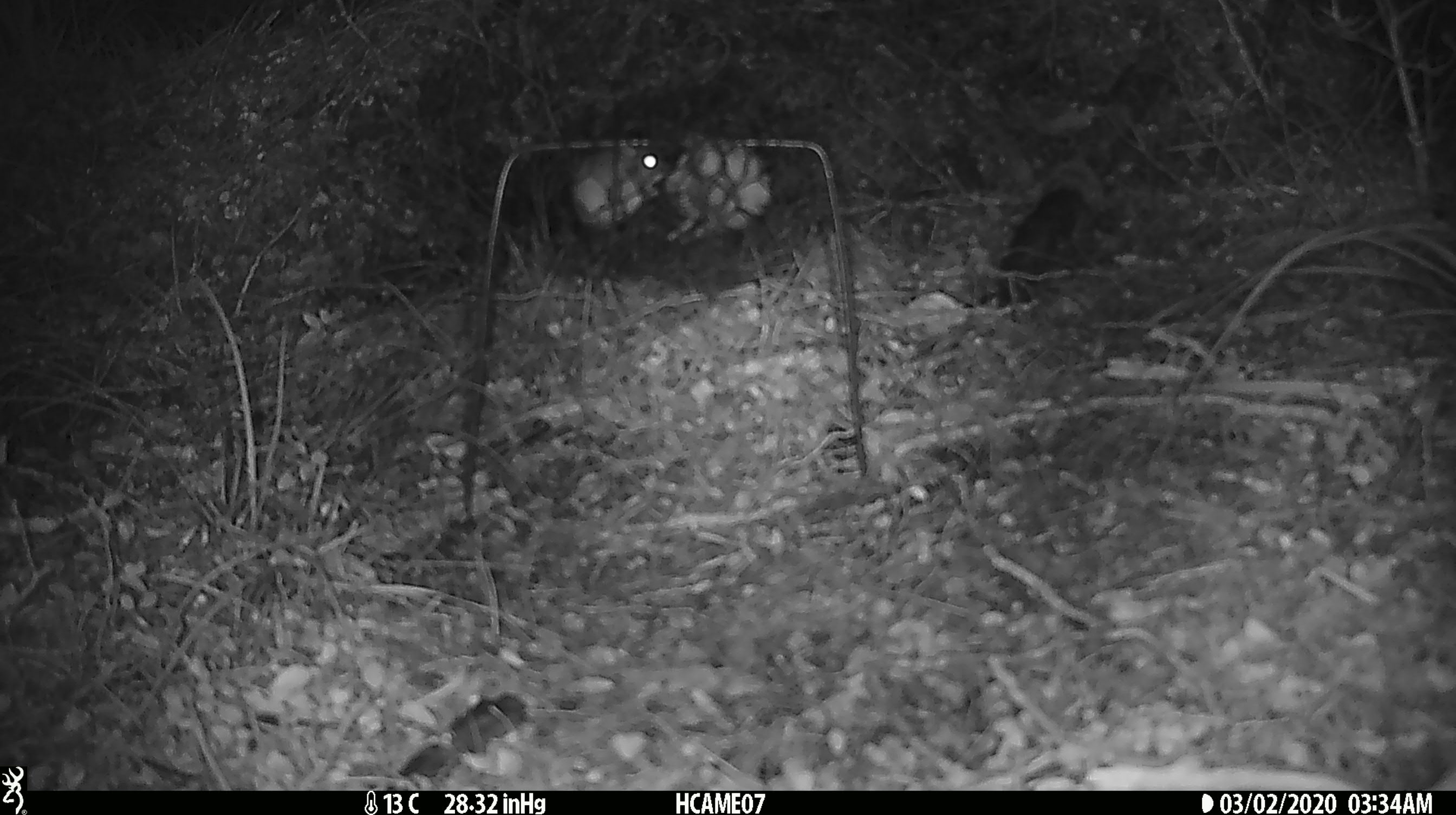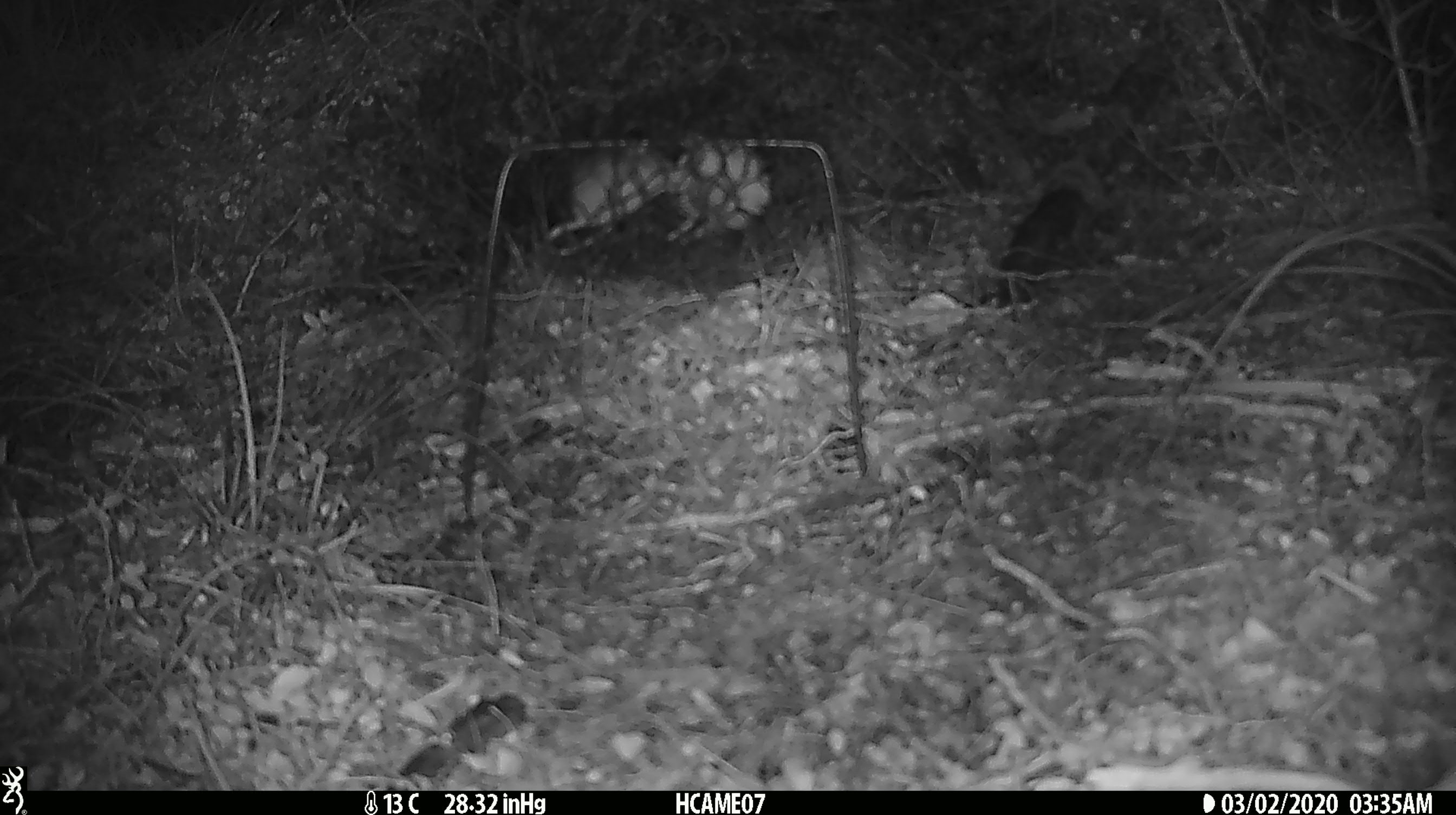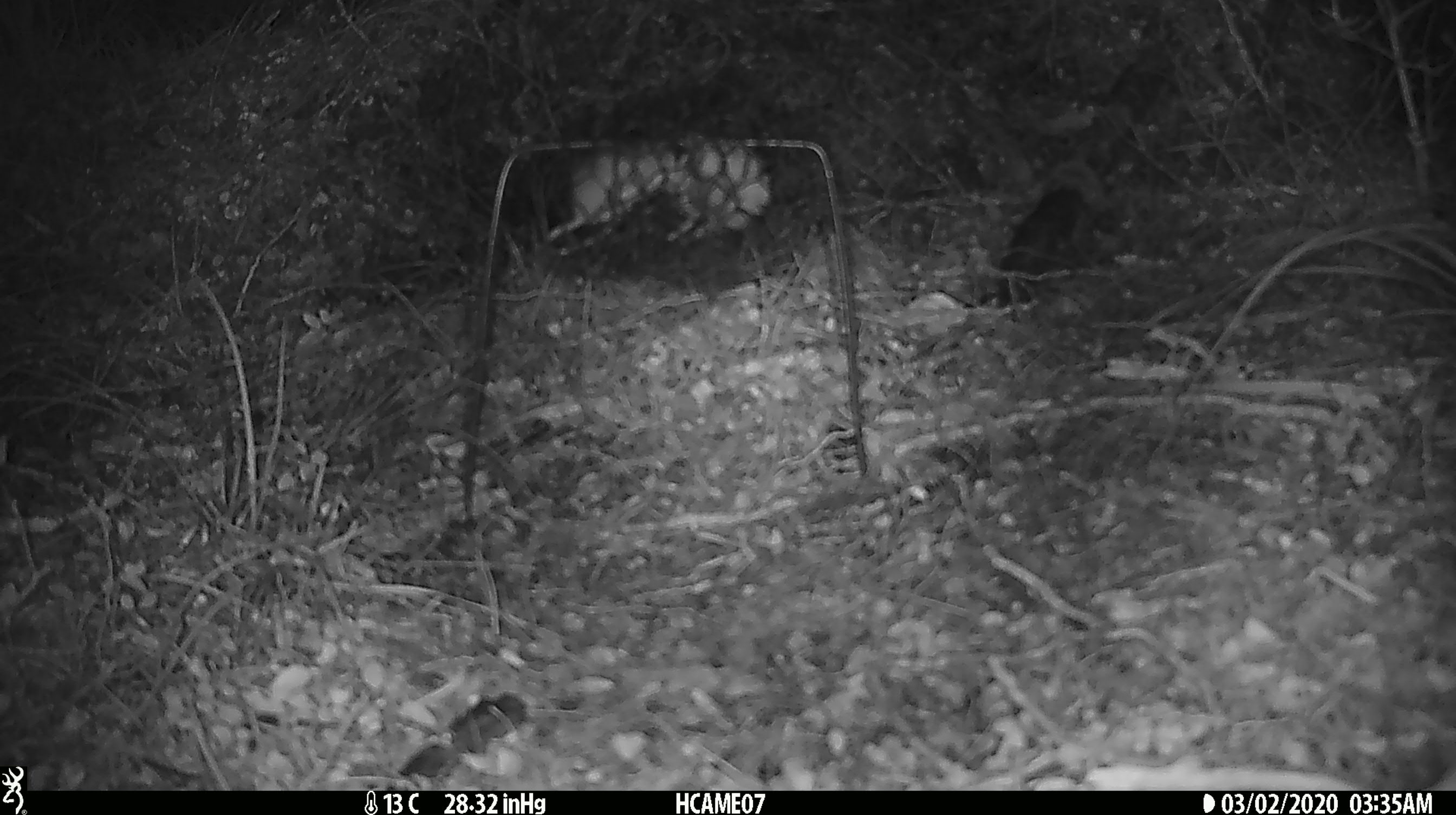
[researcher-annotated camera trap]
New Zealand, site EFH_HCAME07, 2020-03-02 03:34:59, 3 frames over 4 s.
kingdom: Animalia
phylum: Chordata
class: Mammalia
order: Rodentia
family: Muridae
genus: Mus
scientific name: Mus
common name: mouse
Mouse (Mus).